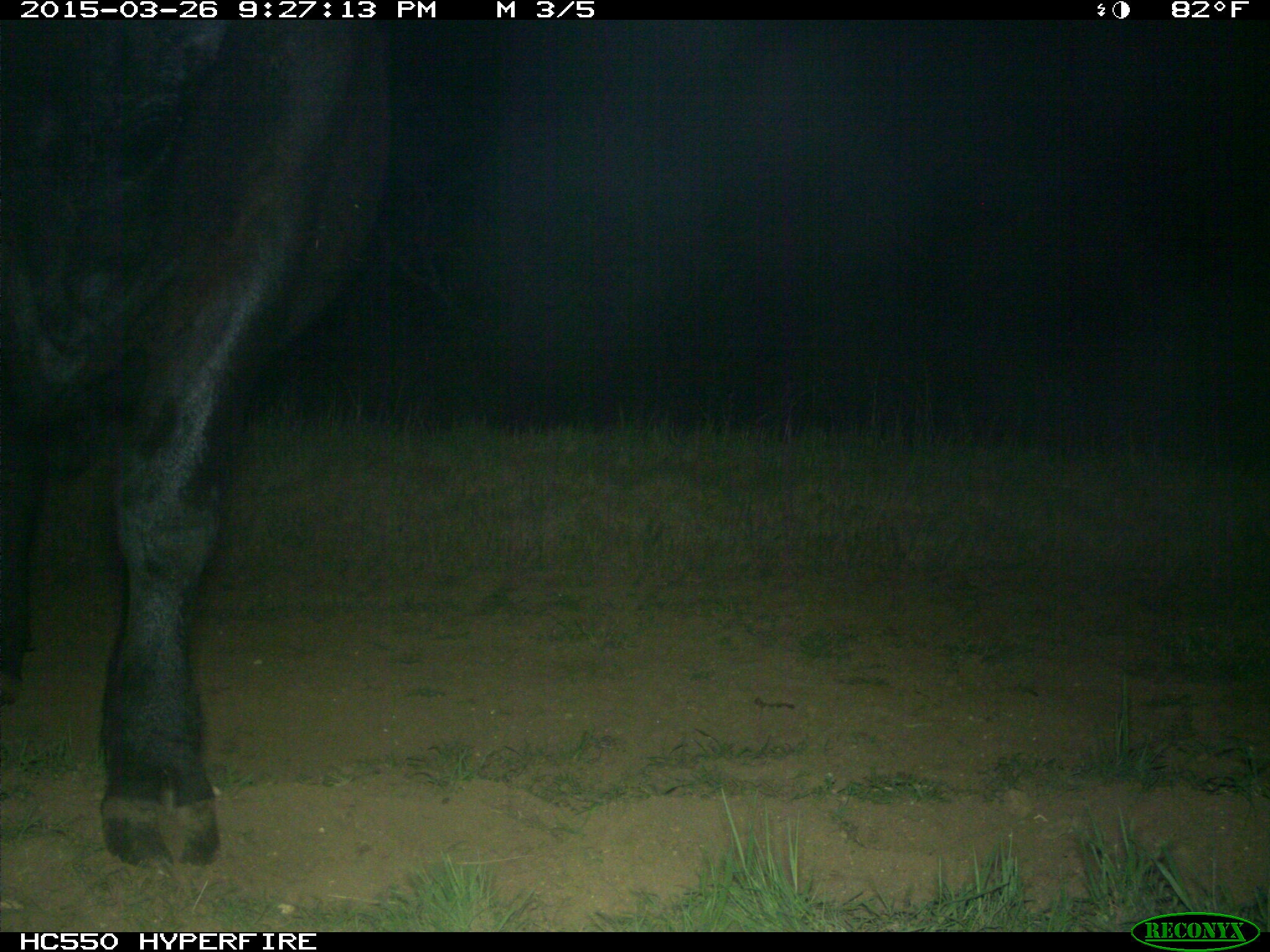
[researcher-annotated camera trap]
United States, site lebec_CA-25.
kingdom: Animalia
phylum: Chordata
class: Mammalia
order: Artiodactyla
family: Bovidae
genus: Bos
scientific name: Bos taurus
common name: domestic cow